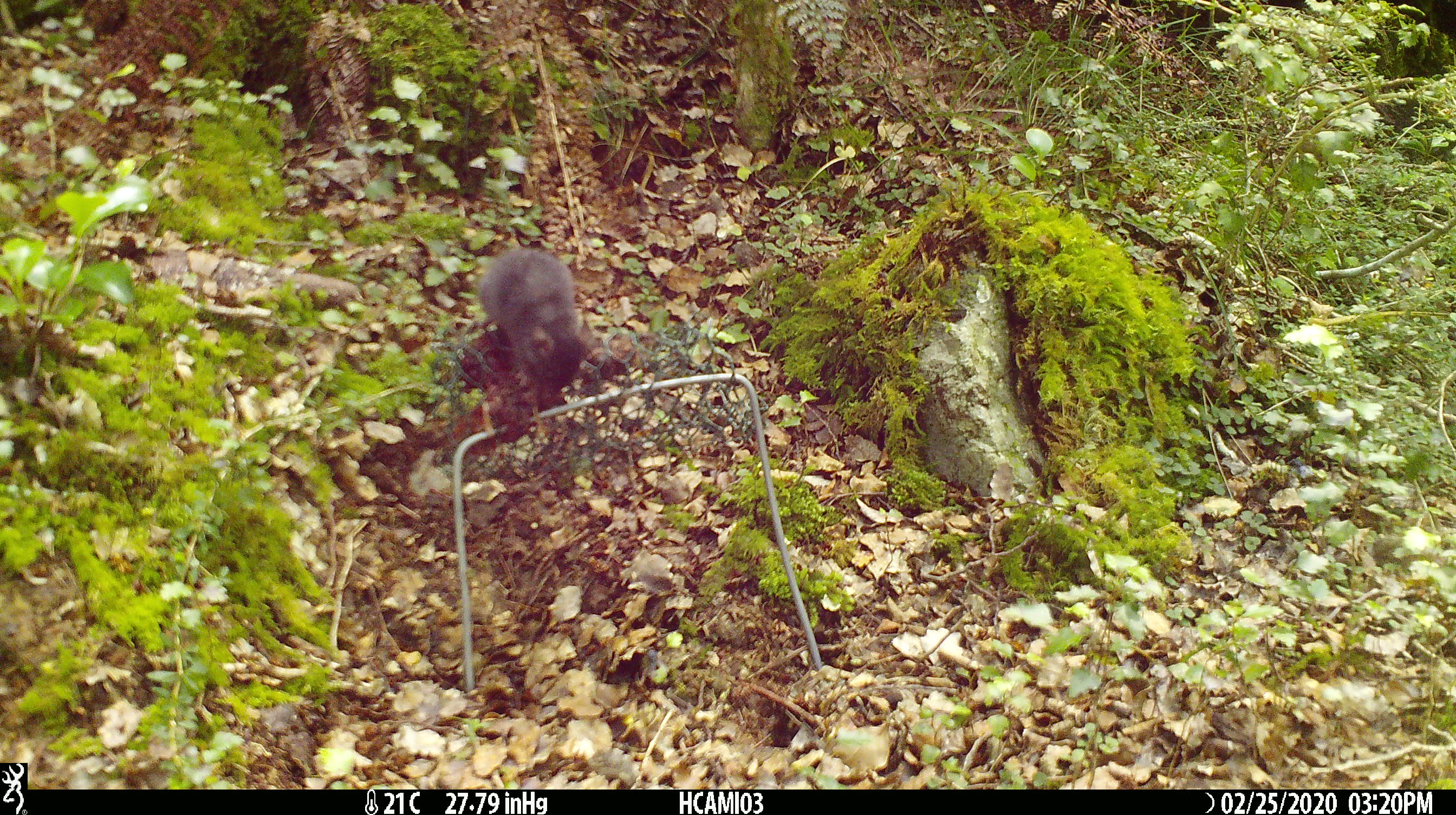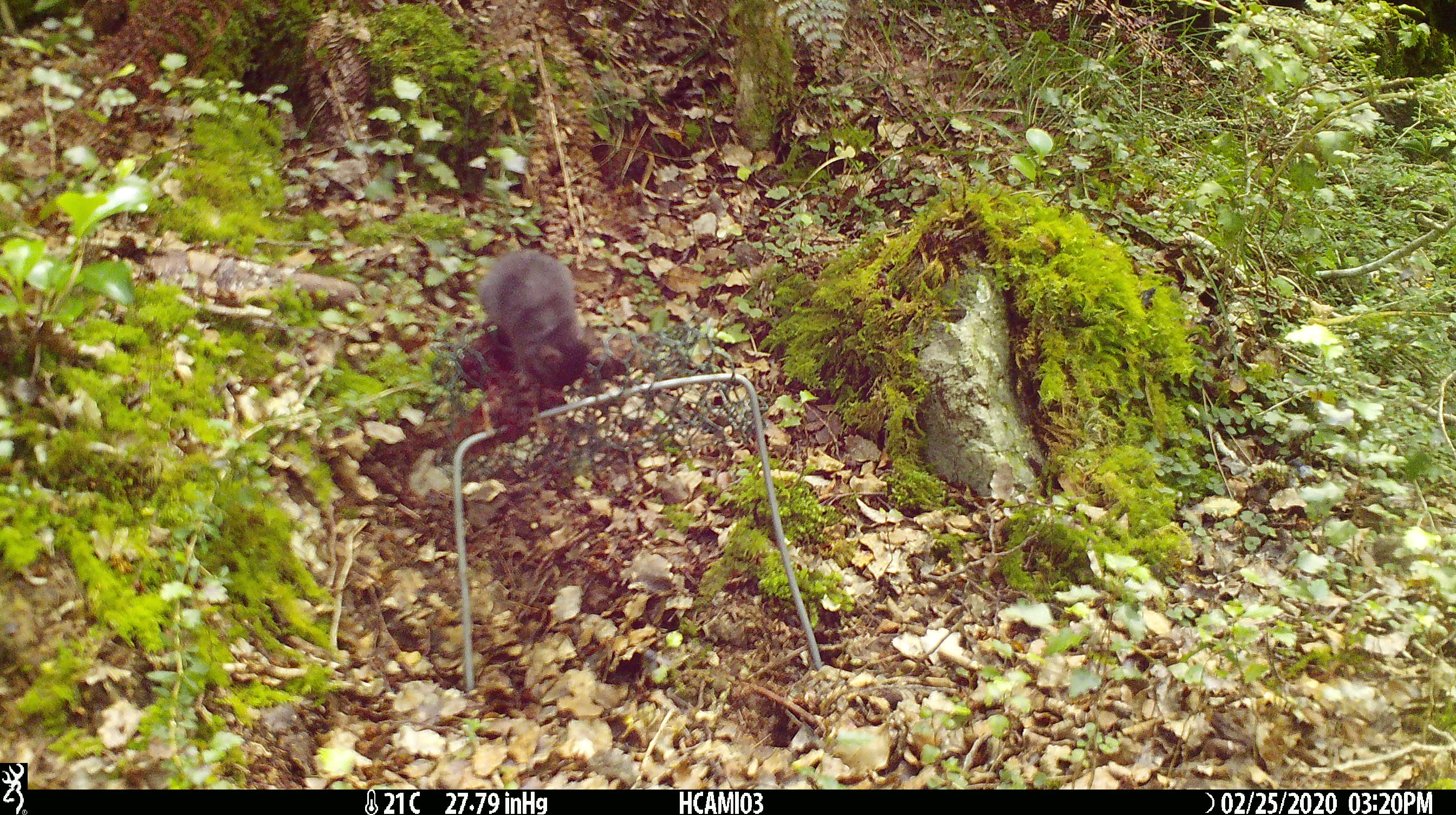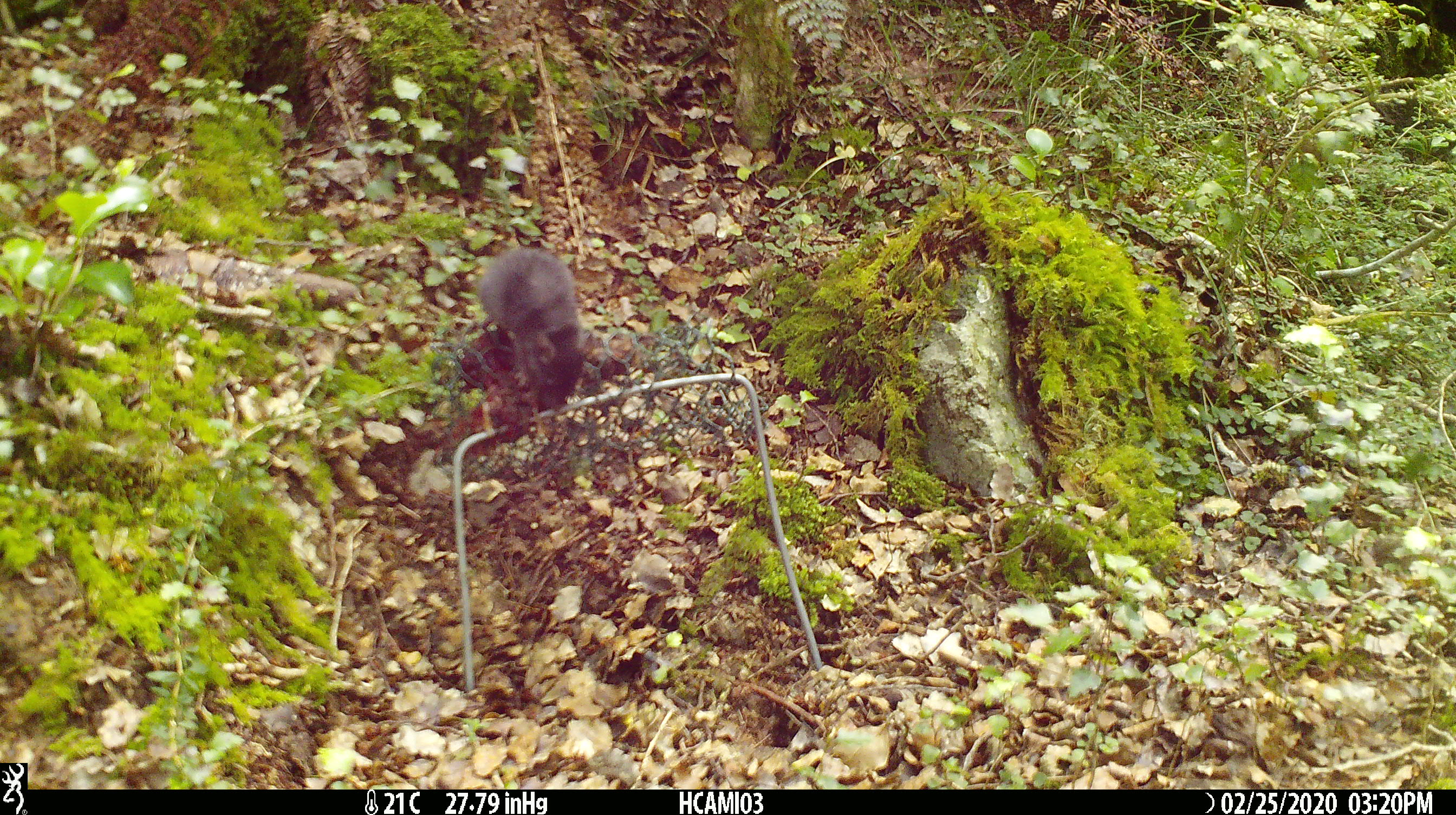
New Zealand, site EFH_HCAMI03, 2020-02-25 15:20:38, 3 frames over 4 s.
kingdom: Animalia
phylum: Chordata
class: Mammalia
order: Rodentia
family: Muridae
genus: Mus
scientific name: Mus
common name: mouse